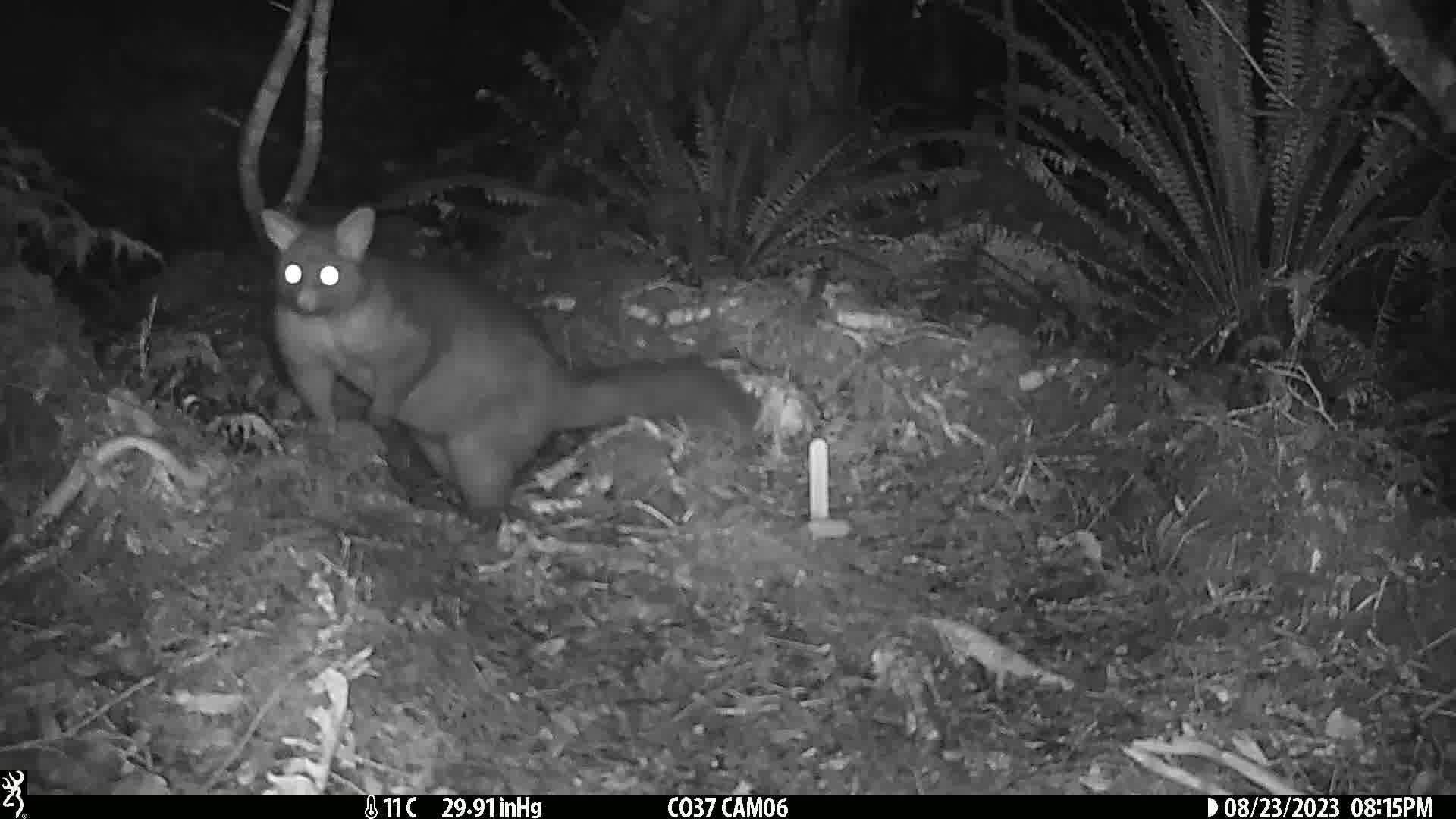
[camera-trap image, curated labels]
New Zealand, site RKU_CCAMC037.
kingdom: Animalia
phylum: Chordata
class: Mammalia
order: Diprotodontia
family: Phalangeridae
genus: Trichosurus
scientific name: Trichosurus vulpecula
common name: common brushtail possum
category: possum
Possum (common brushtail possum) (Trichosurus vulpecula).